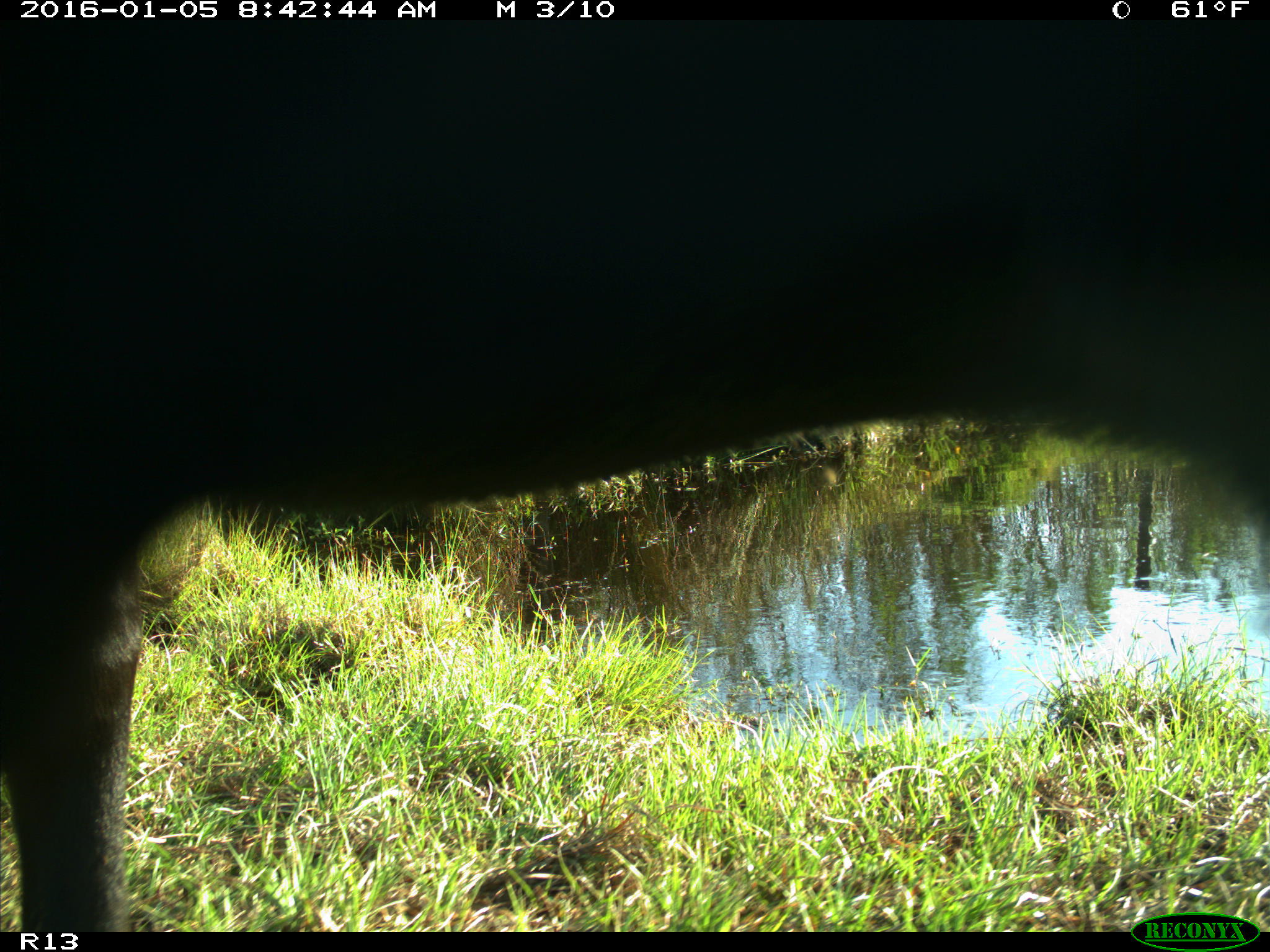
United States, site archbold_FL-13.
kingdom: Animalia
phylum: Chordata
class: Mammalia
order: Artiodactyla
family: Bovidae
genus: Bos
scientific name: Bos taurus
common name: domestic cow